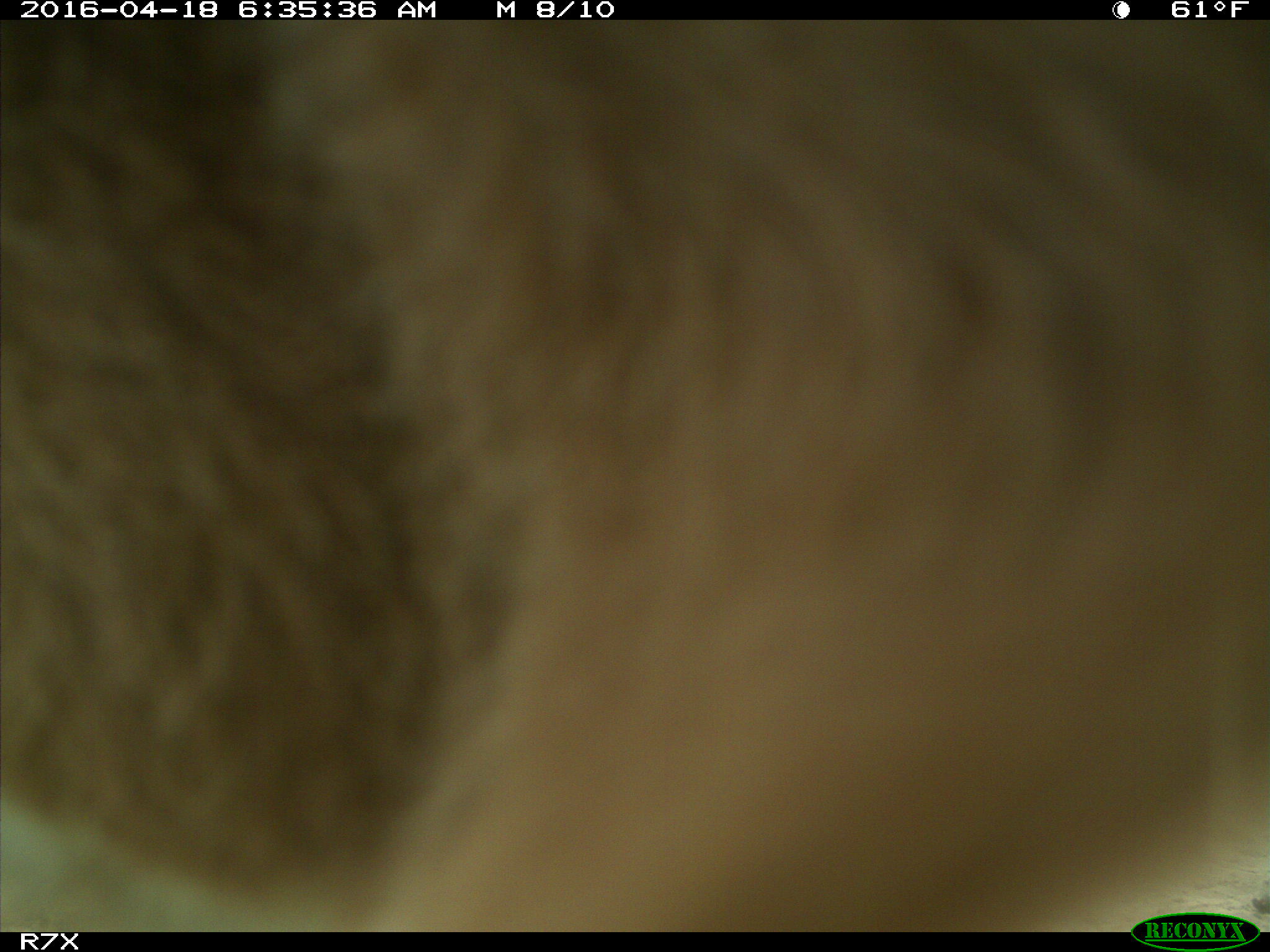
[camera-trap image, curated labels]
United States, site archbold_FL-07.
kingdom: Animalia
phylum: Chordata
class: Mammalia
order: Artiodactyla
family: Bovidae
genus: Bos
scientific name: Bos taurus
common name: domestic cow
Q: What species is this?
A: Bos taurus (domestic cow).